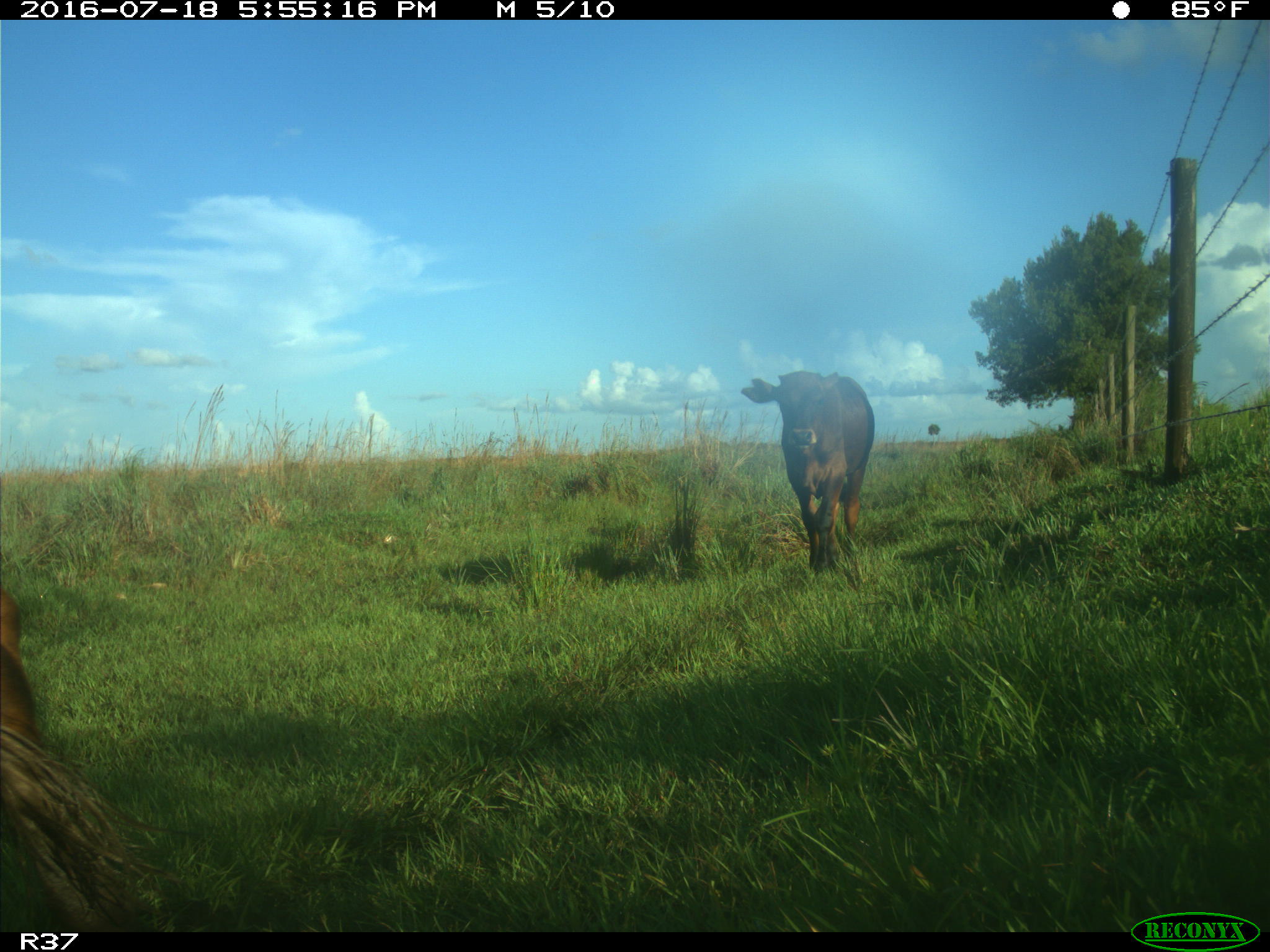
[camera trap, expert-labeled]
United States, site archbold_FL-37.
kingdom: Animalia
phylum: Chordata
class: Mammalia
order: Artiodactyla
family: Bovidae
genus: Bos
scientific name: Bos taurus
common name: domestic cow